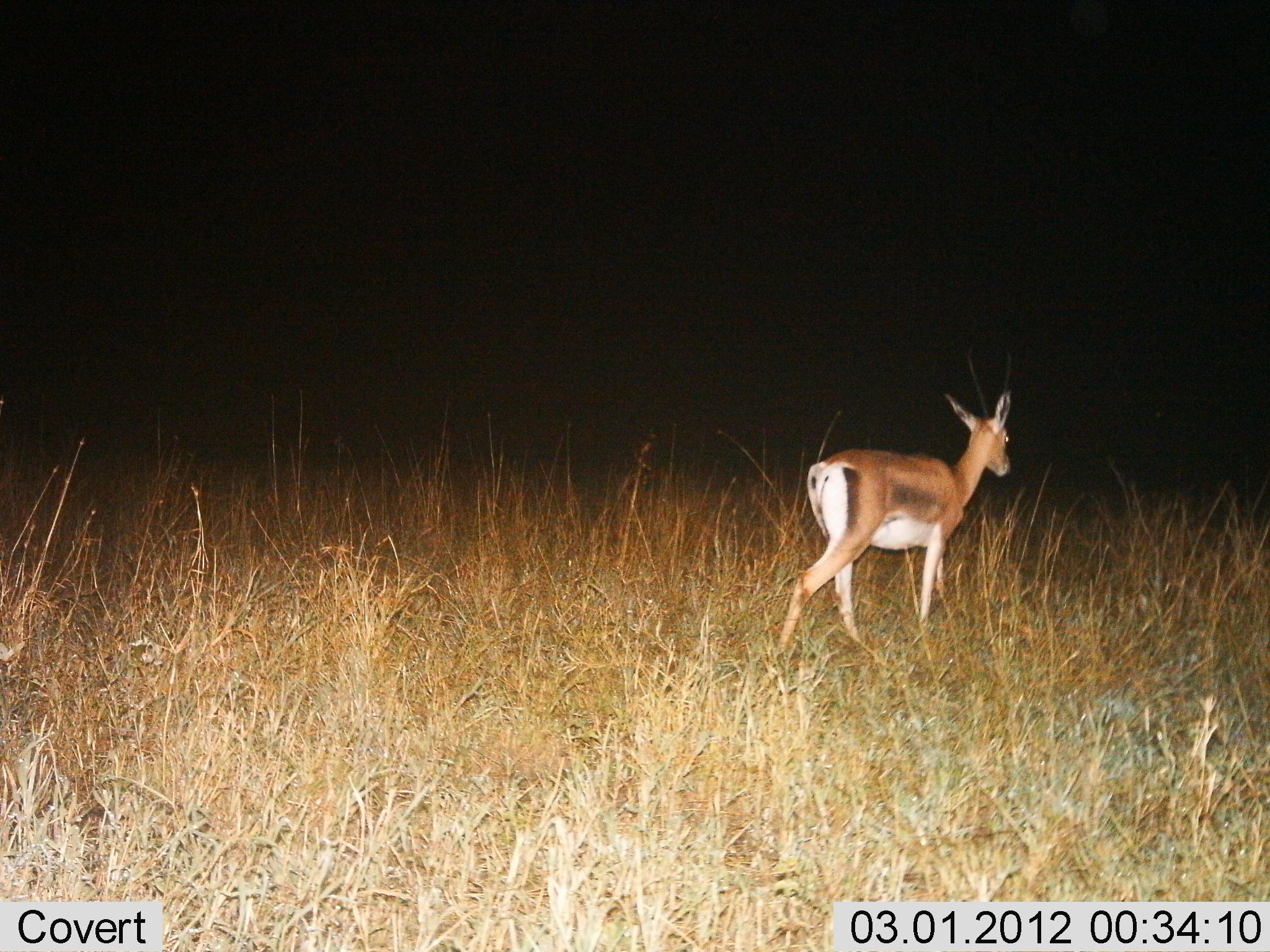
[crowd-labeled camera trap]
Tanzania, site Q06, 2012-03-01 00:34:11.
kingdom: Animalia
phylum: Chordata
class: Mammalia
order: Artiodactyla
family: Bovidae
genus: Nanger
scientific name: Nanger granti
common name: grant's gazelle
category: gazellegrants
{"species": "gazellegrants (grant's gazelle) (Nanger granti)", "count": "1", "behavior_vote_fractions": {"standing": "7%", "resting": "0%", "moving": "93%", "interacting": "0%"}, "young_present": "0%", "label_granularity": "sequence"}